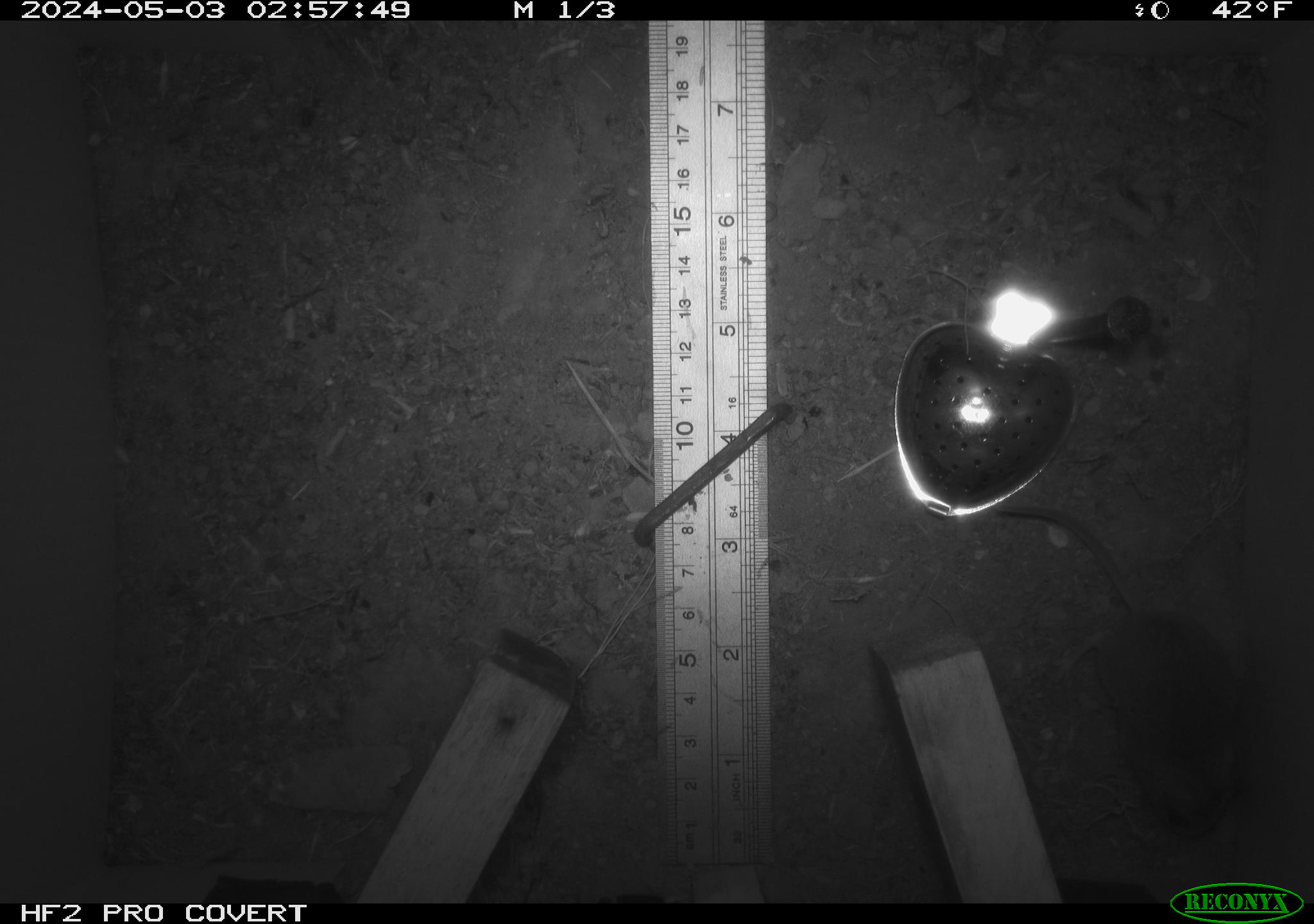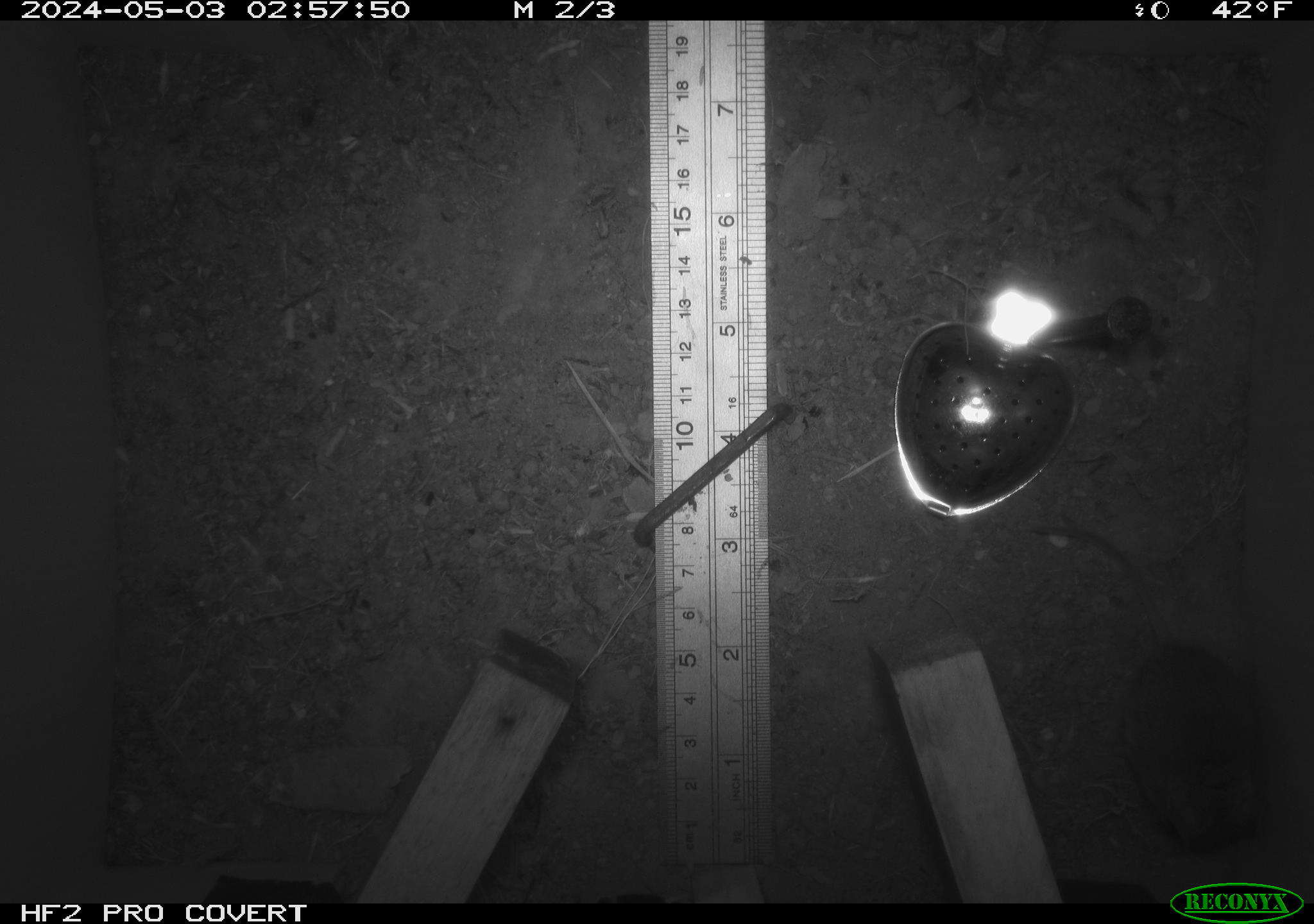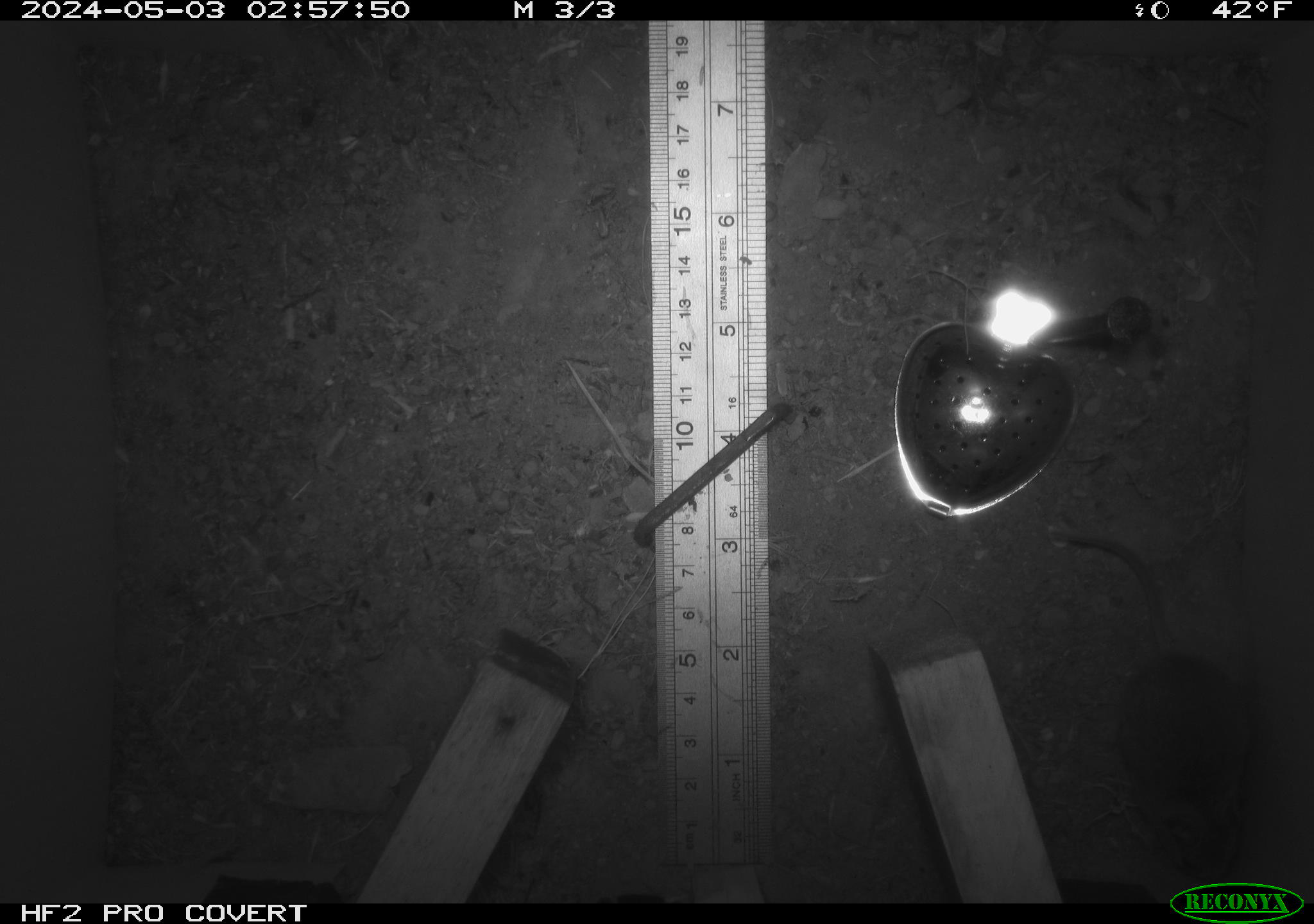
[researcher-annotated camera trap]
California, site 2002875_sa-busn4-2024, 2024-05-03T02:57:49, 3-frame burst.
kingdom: Animalia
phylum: Chordata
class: Mammalia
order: Rodentia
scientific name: Rodentia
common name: rodent